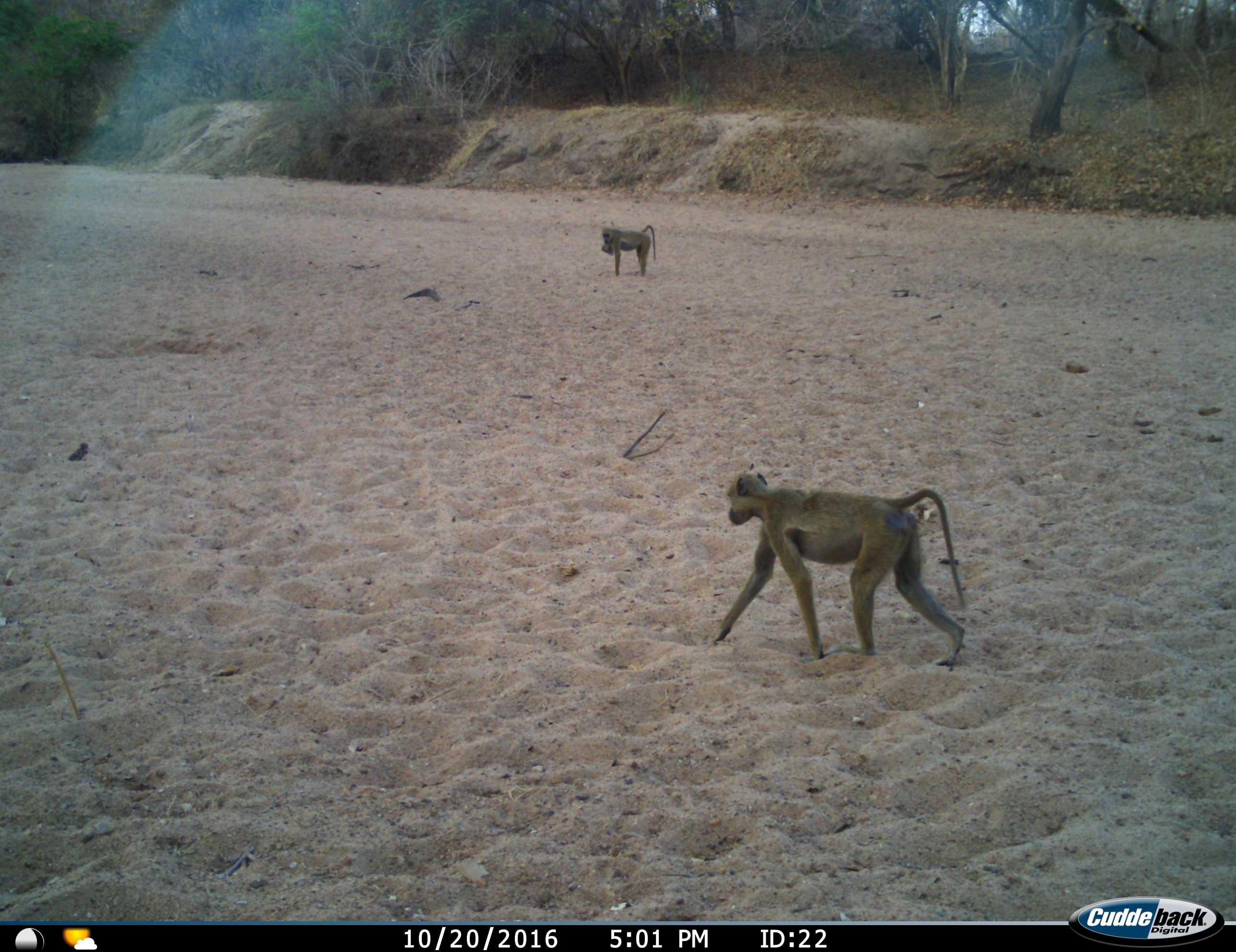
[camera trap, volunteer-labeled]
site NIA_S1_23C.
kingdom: Animalia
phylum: Chordata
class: Mammalia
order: Primates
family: Cercopithecidae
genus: Papio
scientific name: Papio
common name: baboon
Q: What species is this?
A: Baboon (Papio).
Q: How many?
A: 2.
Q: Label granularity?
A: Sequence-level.